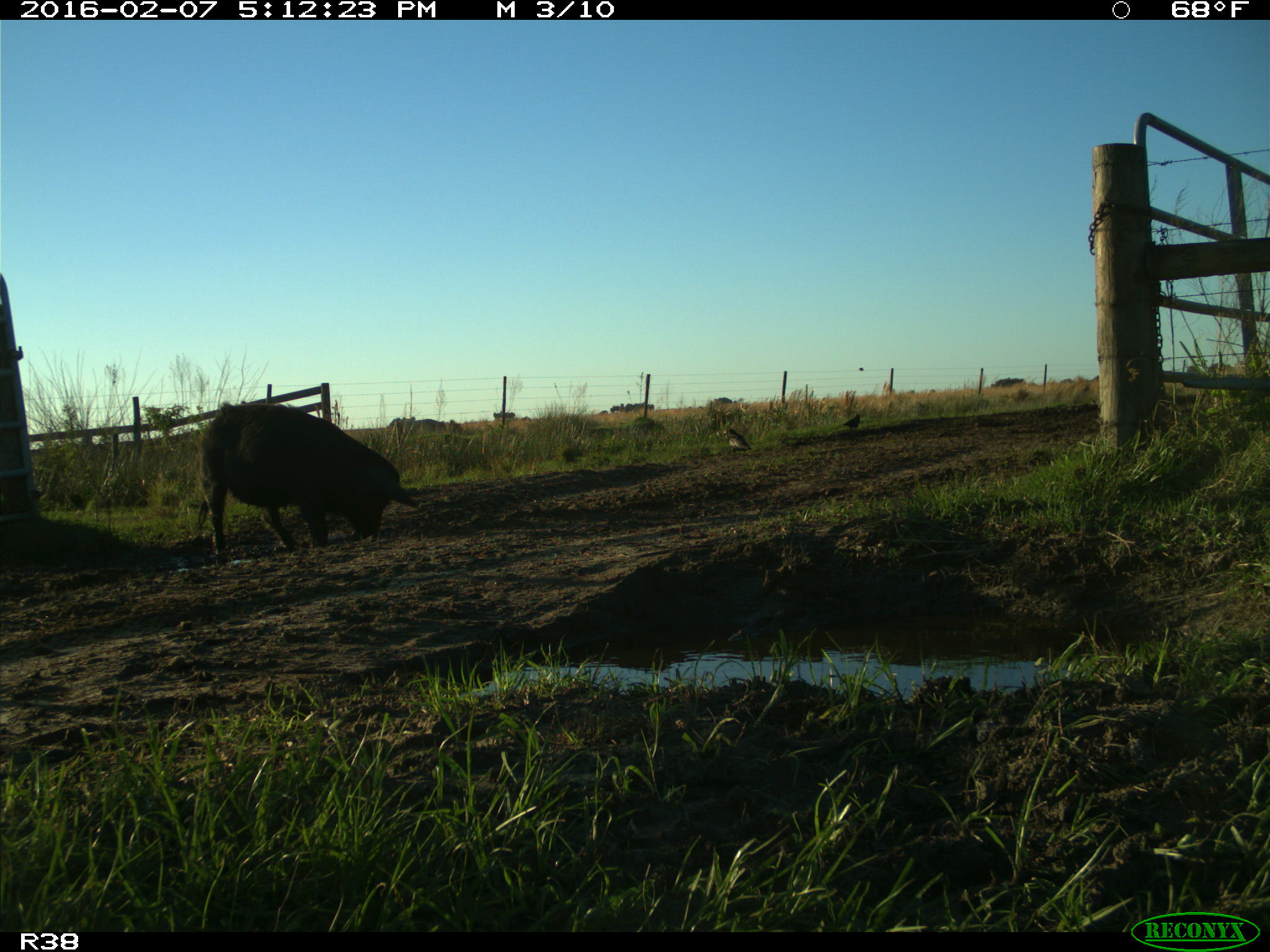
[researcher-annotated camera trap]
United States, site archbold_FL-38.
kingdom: Animalia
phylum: Chordata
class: Mammalia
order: Artiodactyla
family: Suidae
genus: Sus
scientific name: Sus scrofa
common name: wild boar